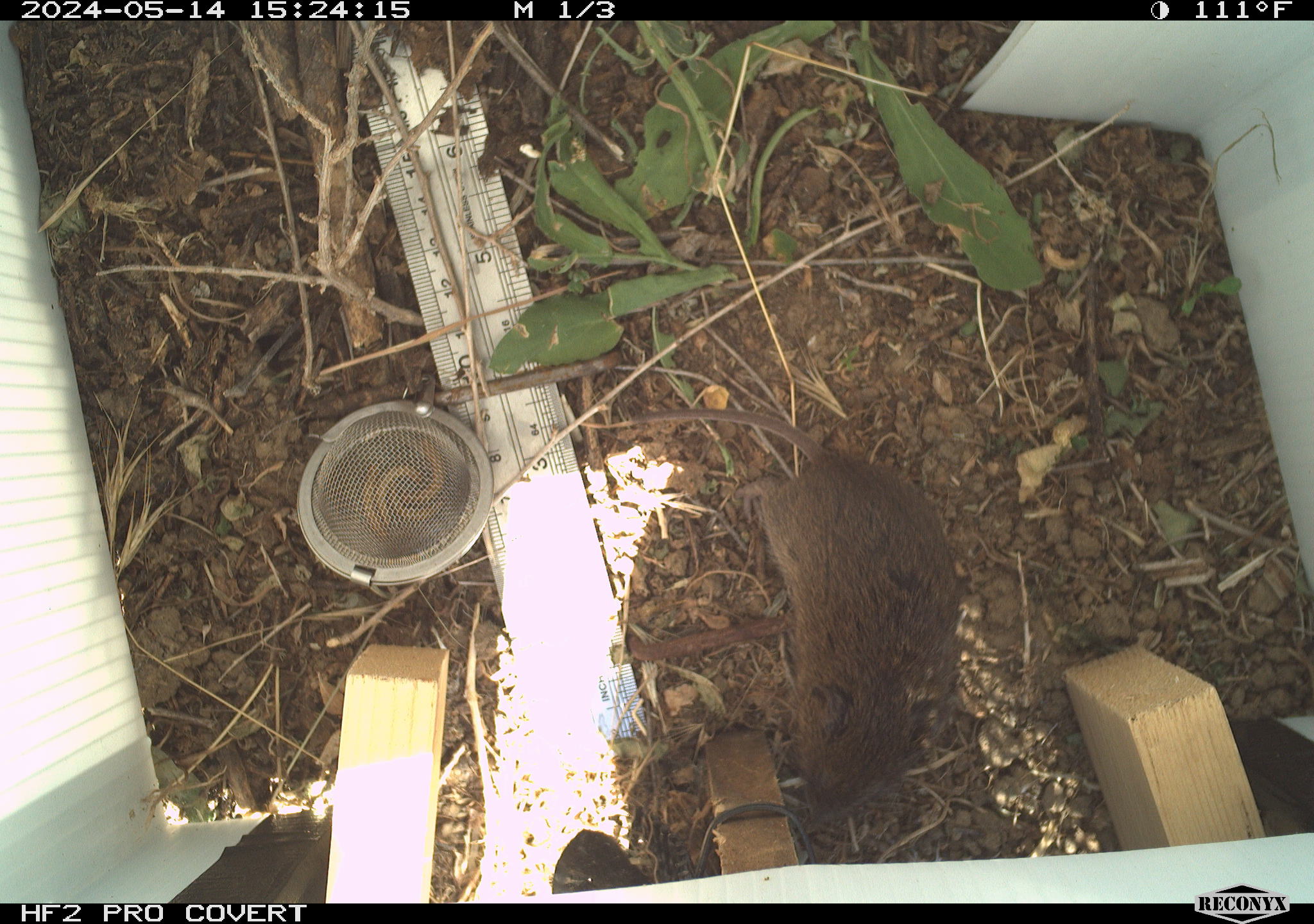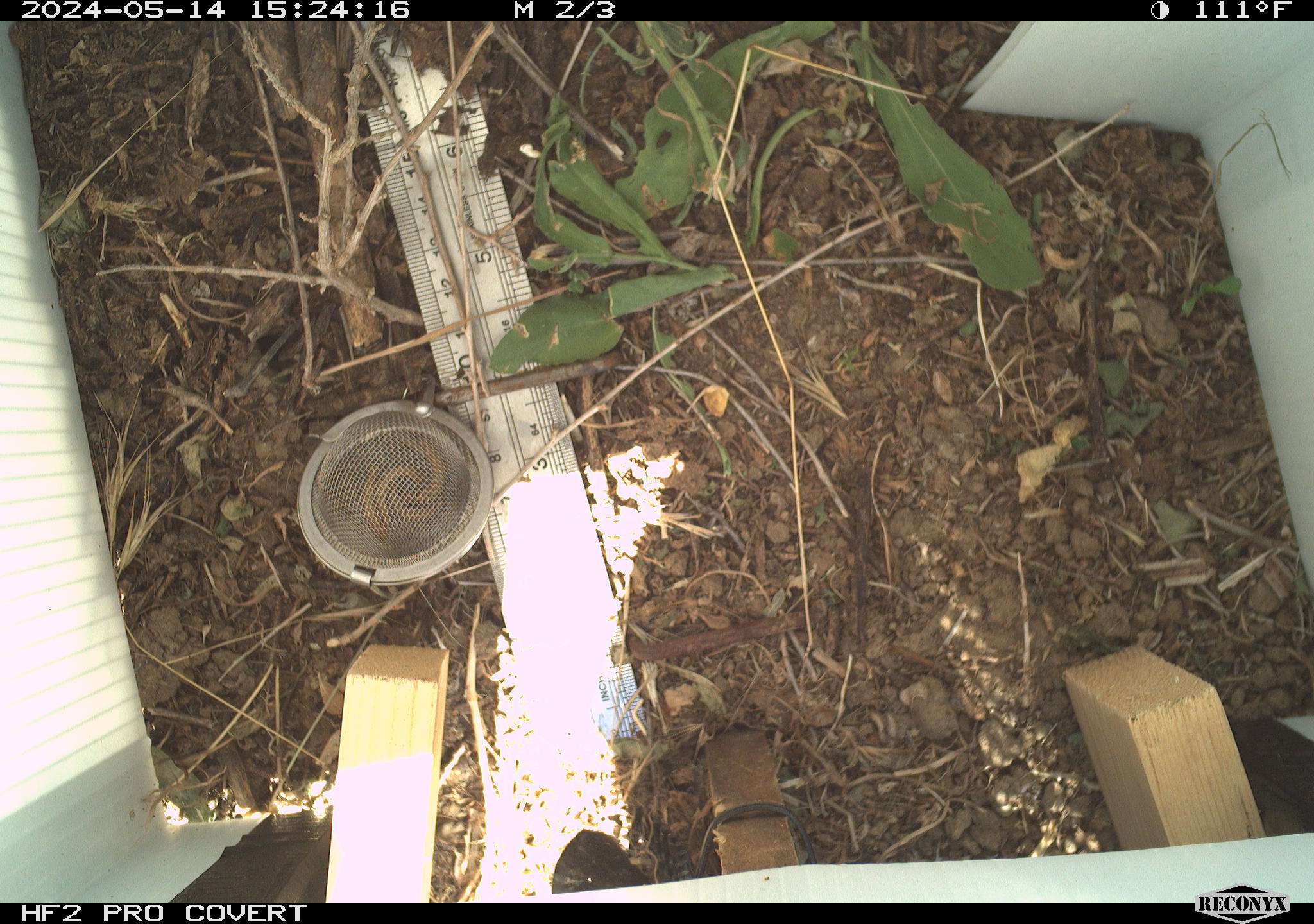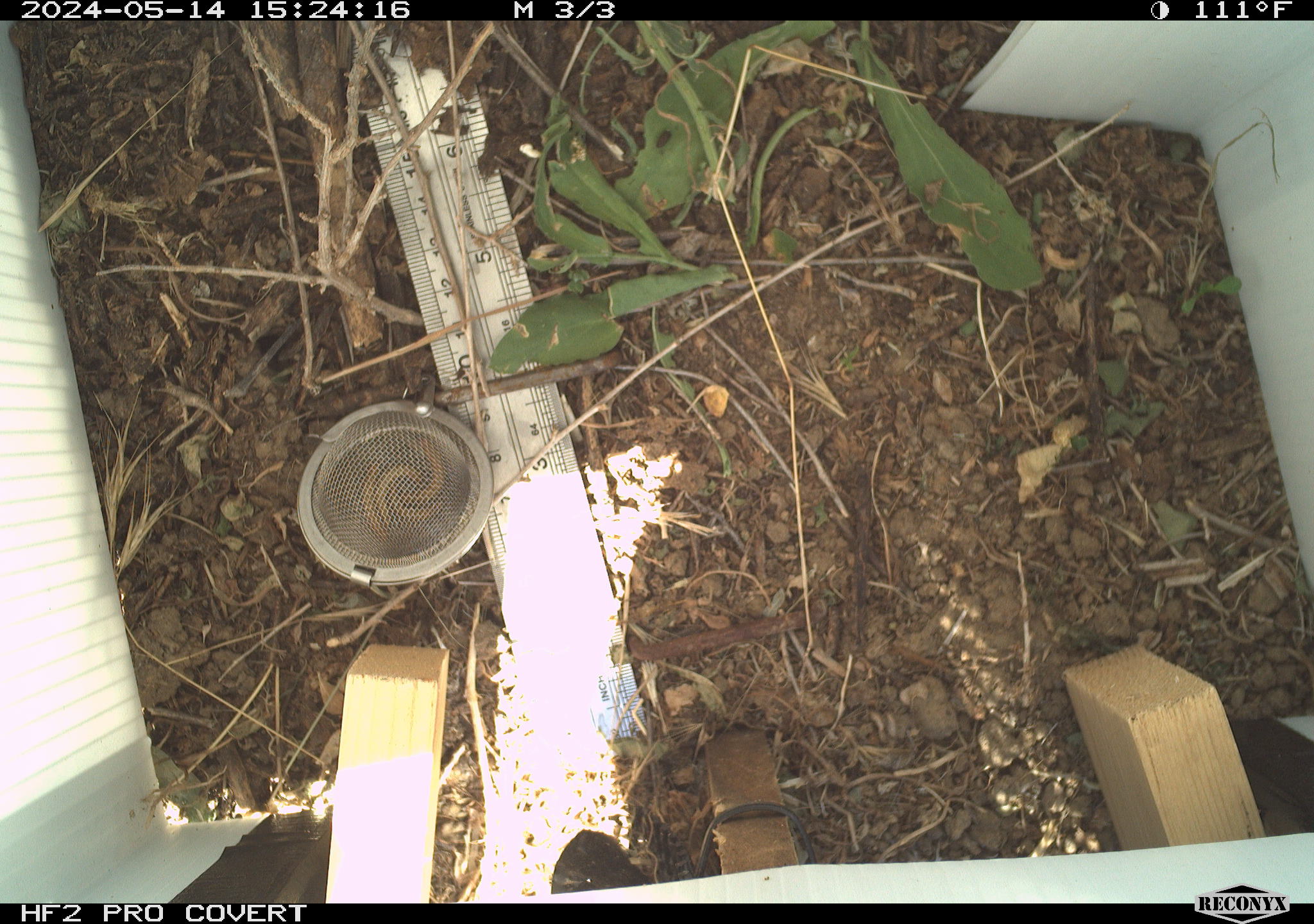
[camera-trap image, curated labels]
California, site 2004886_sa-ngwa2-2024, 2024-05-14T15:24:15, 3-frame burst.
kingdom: Animalia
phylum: Chordata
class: Mammalia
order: Rodentia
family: Cricetidae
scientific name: Arvicolinae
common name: voles, lemmings, and muskrats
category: arvicolinae subfamily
Arvicolinae subfamily (voles, lemmings, and muskrats) (Arvicolinae).